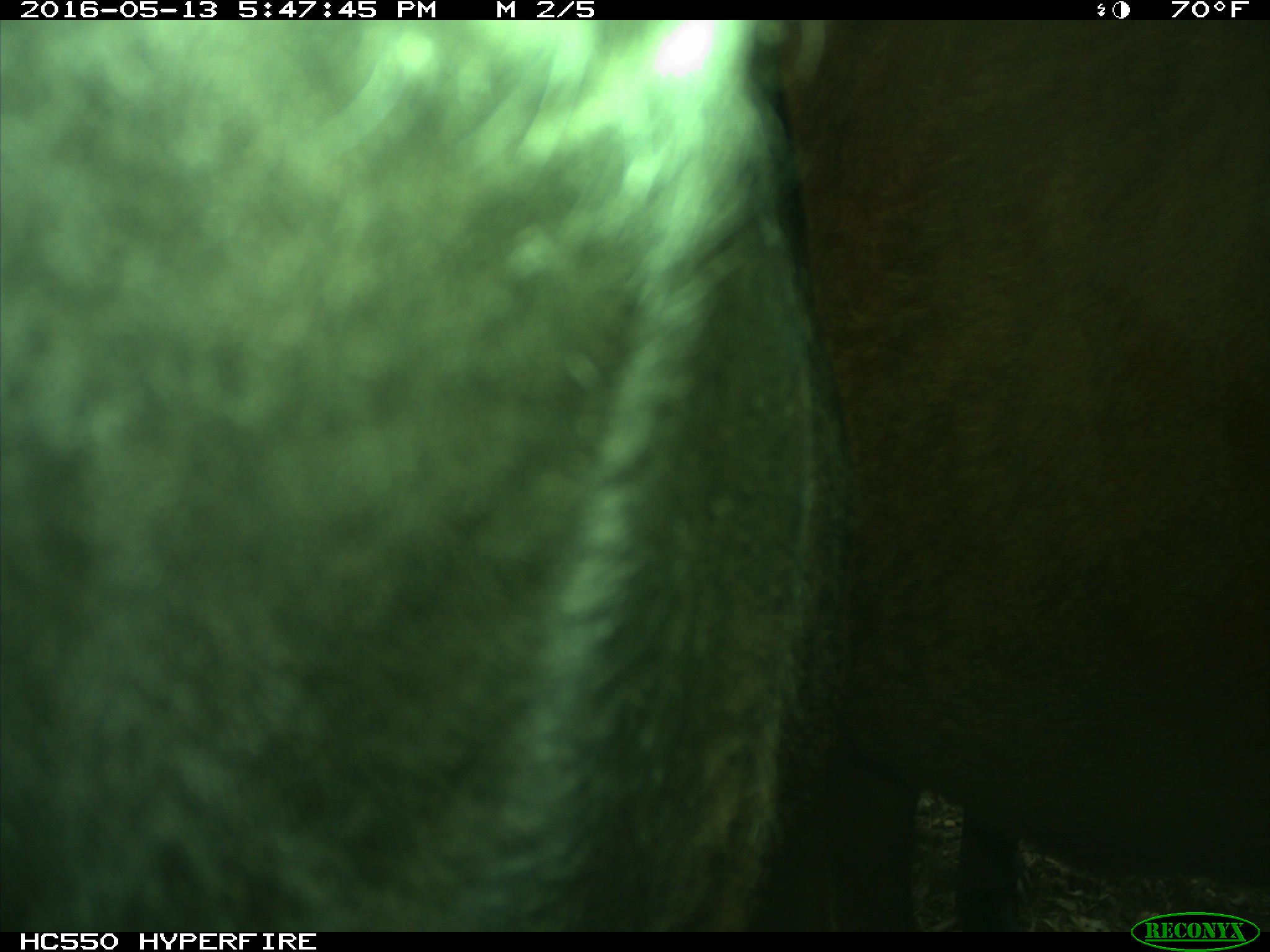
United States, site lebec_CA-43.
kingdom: Animalia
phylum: Chordata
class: Mammalia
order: Artiodactyla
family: Bovidae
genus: Bos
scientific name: Bos taurus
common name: domestic cow